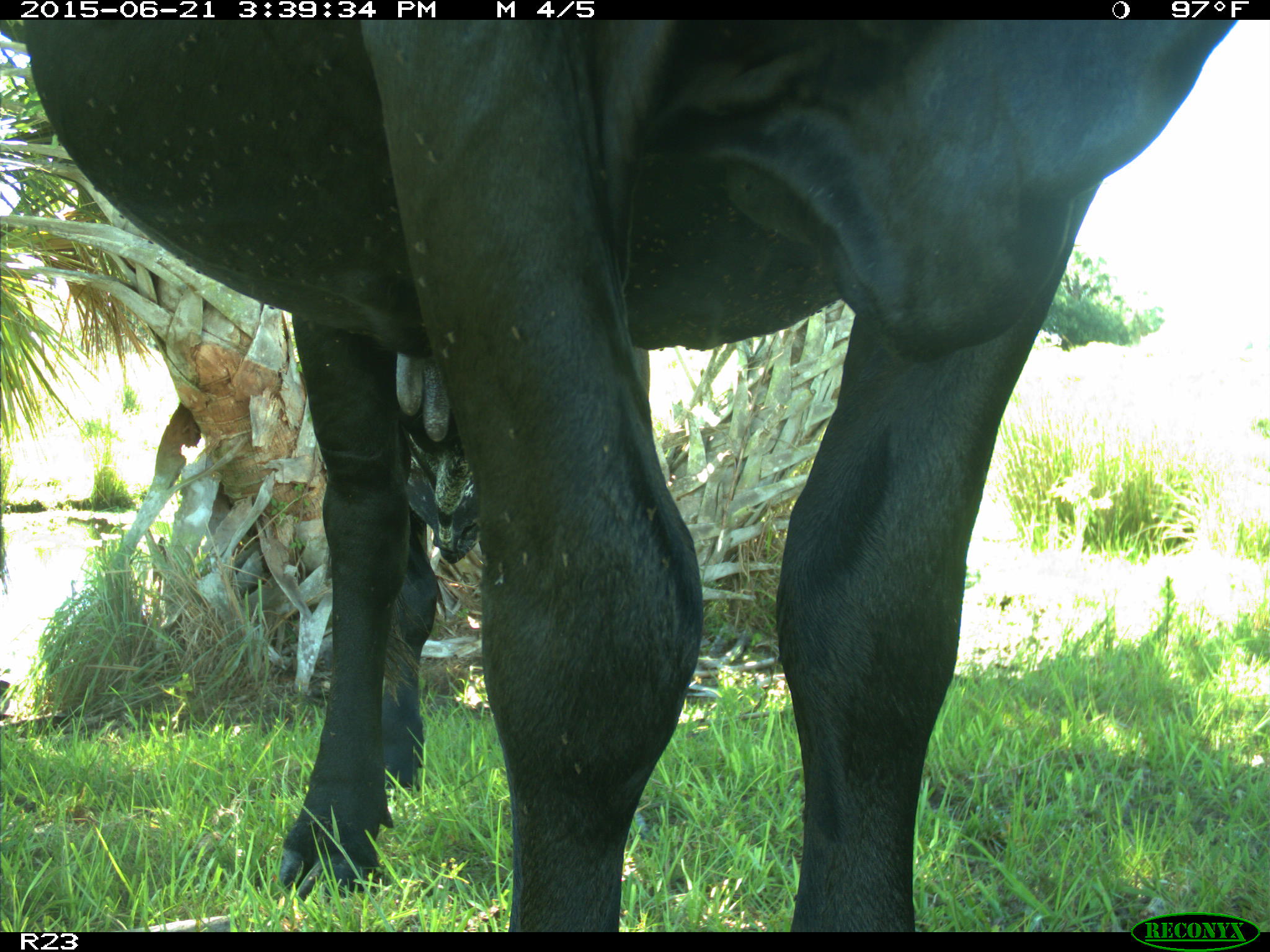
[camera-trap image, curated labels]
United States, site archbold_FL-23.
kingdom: Animalia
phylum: Chordata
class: Mammalia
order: Artiodactyla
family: Bovidae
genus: Bos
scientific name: Bos taurus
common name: domestic cow